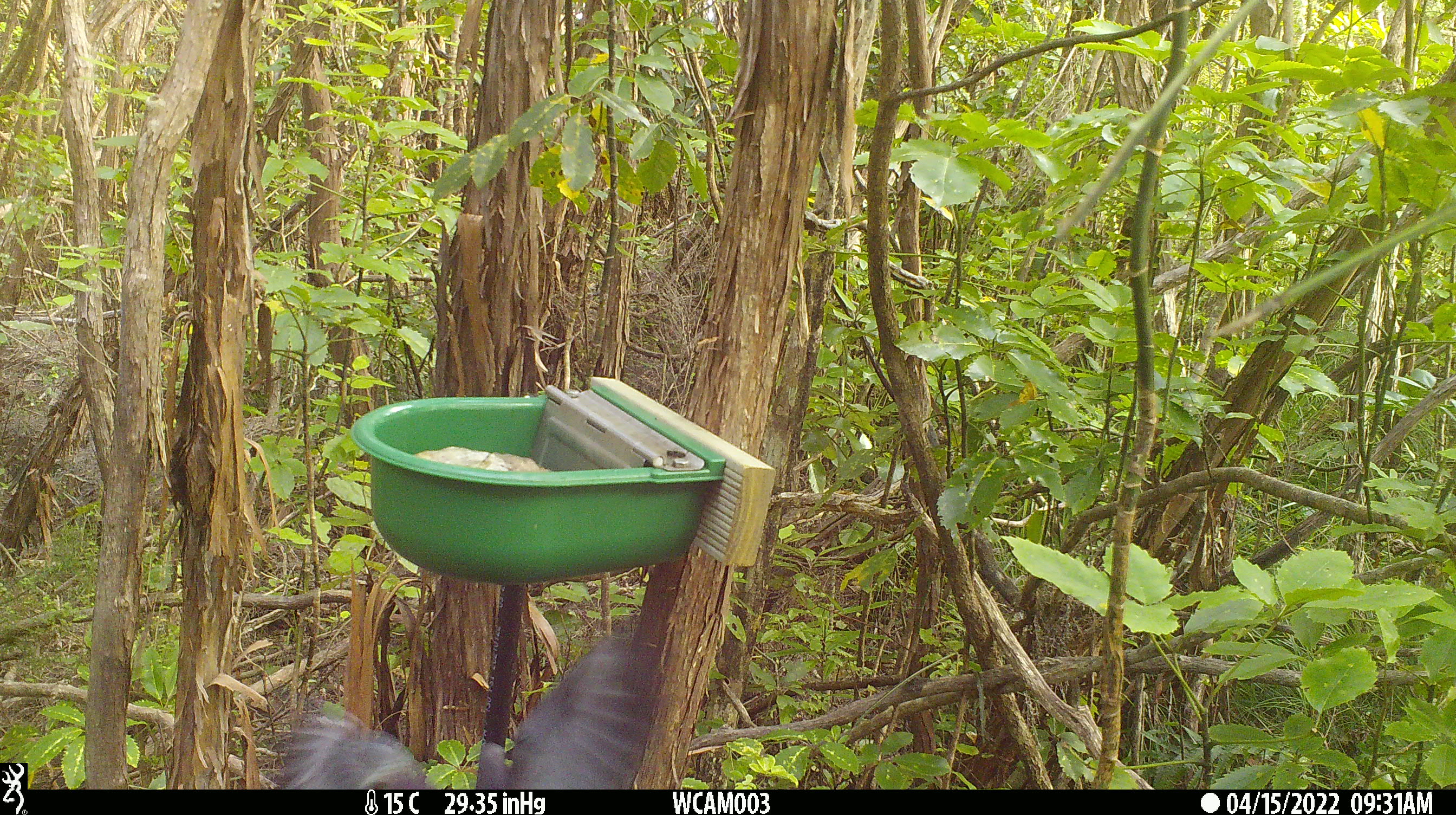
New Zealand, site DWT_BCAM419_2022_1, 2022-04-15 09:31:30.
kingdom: Animalia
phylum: Chordata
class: Aves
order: Columbiformes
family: Columbidae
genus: Hemiphaga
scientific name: Hemiphaga novaeseelandiae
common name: new zealand pigeon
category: kereru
Kereru (new zealand pigeon) (Hemiphaga novaeseelandiae).